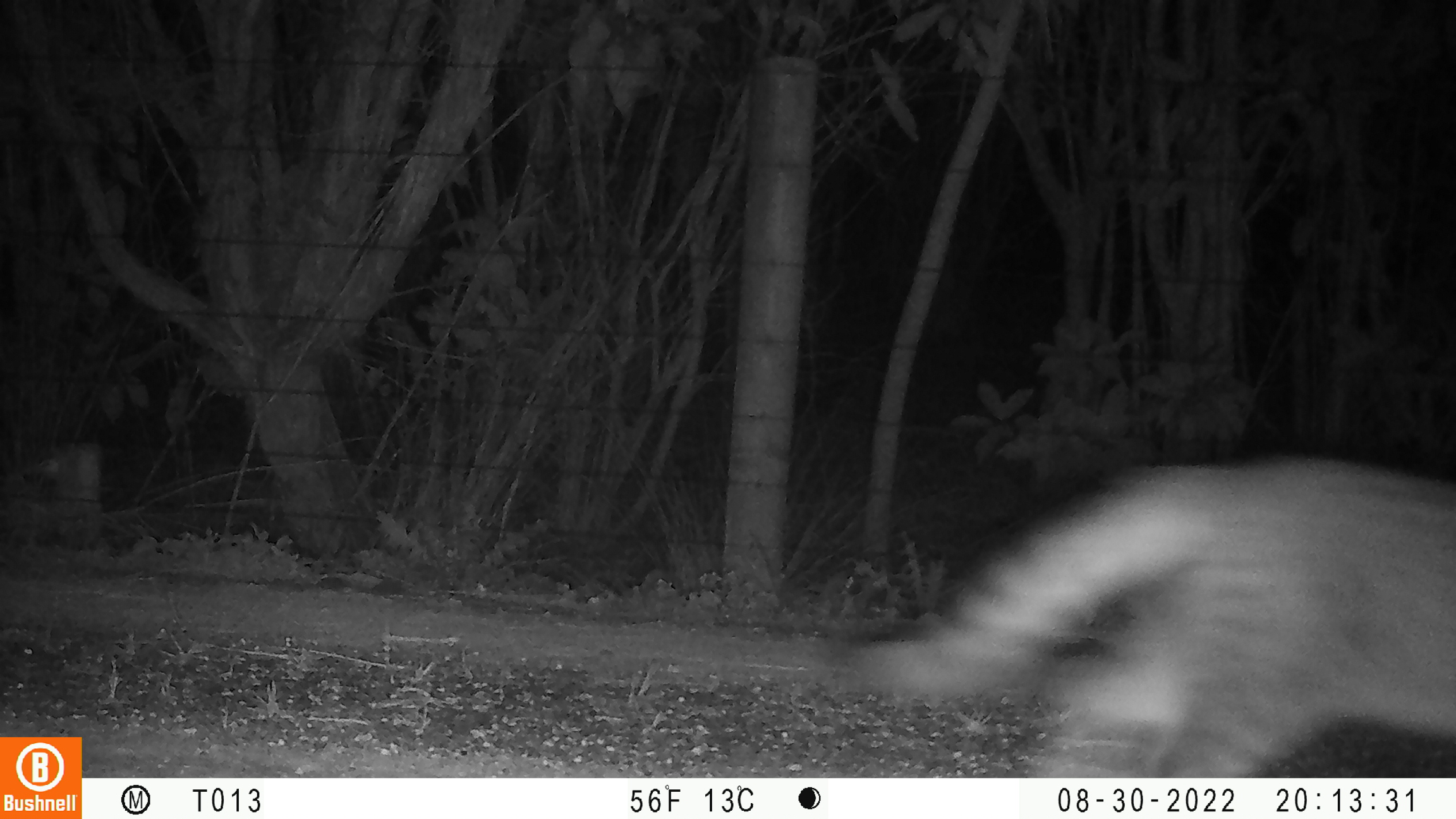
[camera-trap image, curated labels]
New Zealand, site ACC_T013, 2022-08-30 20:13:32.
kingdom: Animalia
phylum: Chordata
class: Mammalia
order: Carnivora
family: Felidae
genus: Felis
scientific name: Felis catus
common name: domestic cat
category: cat